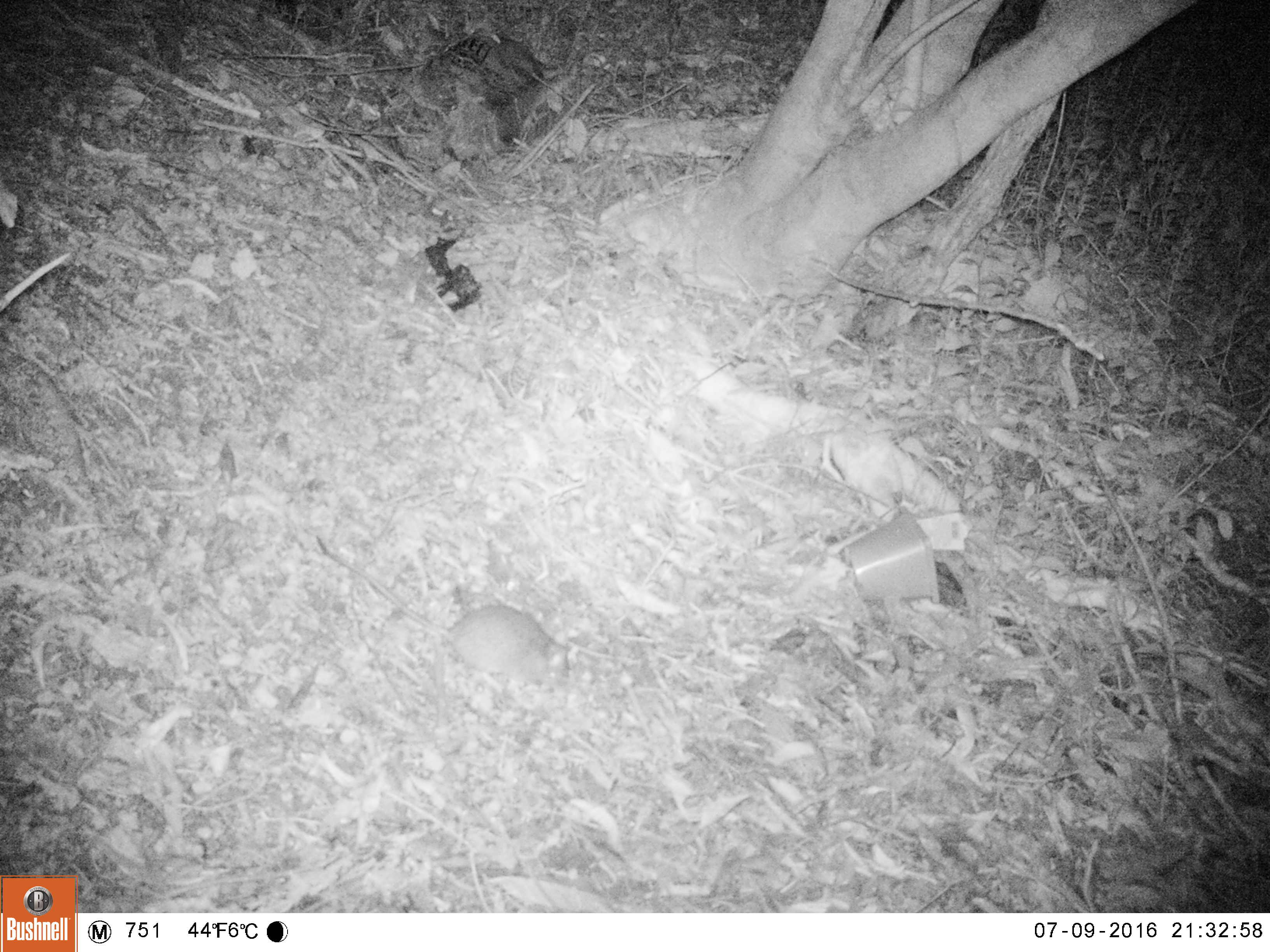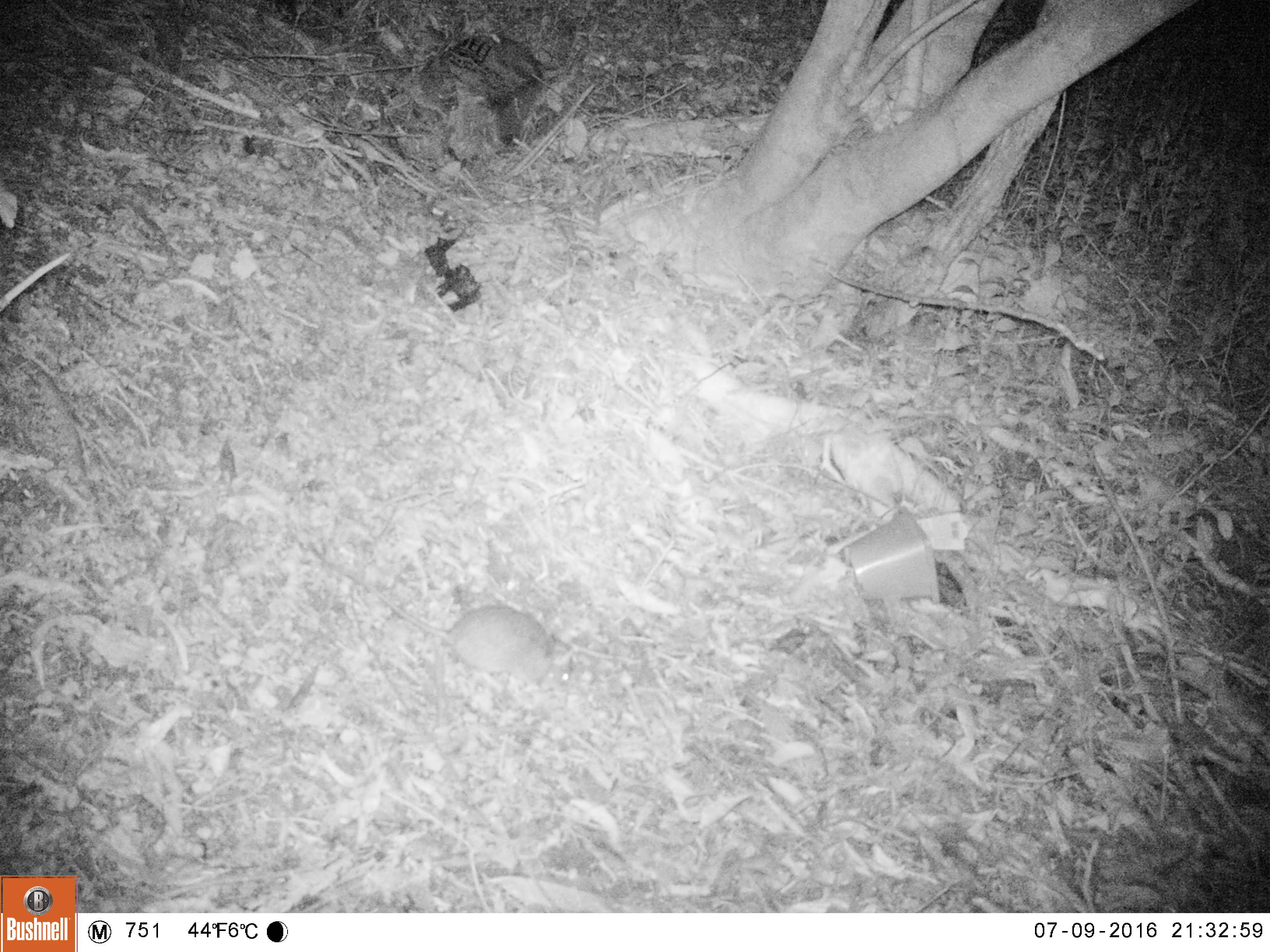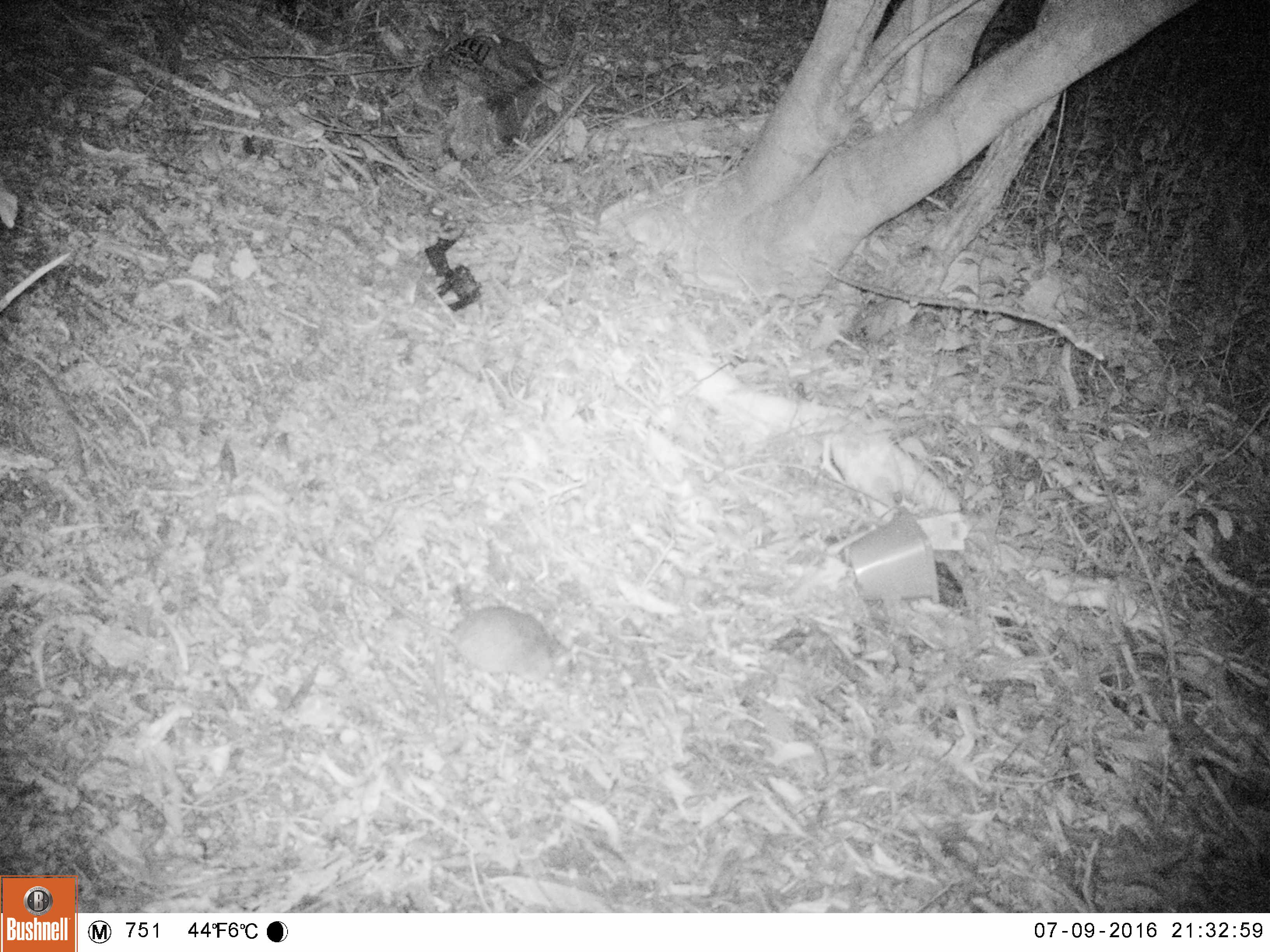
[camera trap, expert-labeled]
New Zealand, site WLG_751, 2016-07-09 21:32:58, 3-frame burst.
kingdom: Animalia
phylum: Chordata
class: Mammalia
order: Rodentia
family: Muridae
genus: Rattus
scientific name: Rattus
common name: rat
Rat (Rattus).